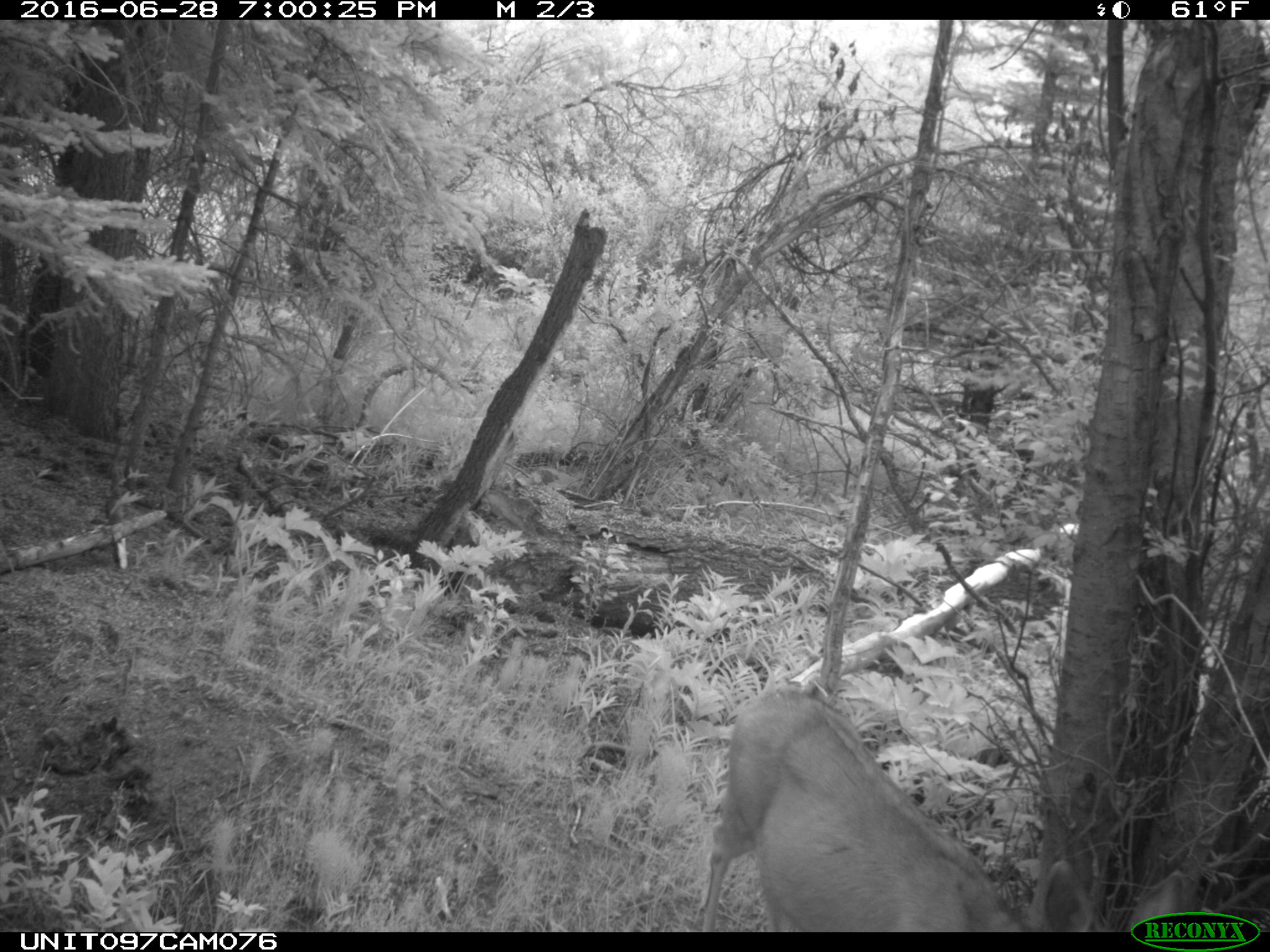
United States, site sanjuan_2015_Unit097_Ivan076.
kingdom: Animalia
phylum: Chordata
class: Mammalia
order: Artiodactyla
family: Cervidae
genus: Odocoileus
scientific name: Odocoileus hemionus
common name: mule deer